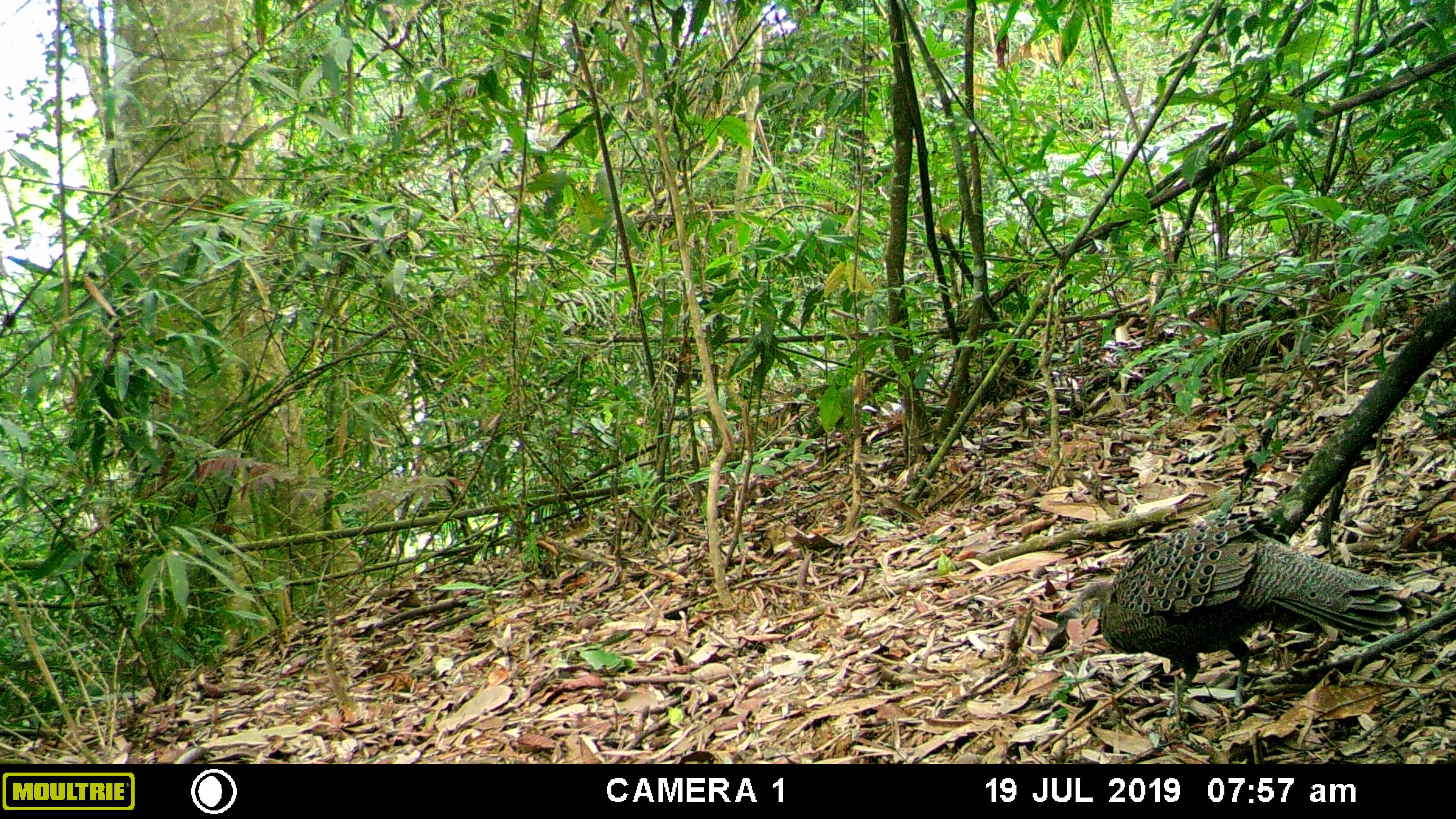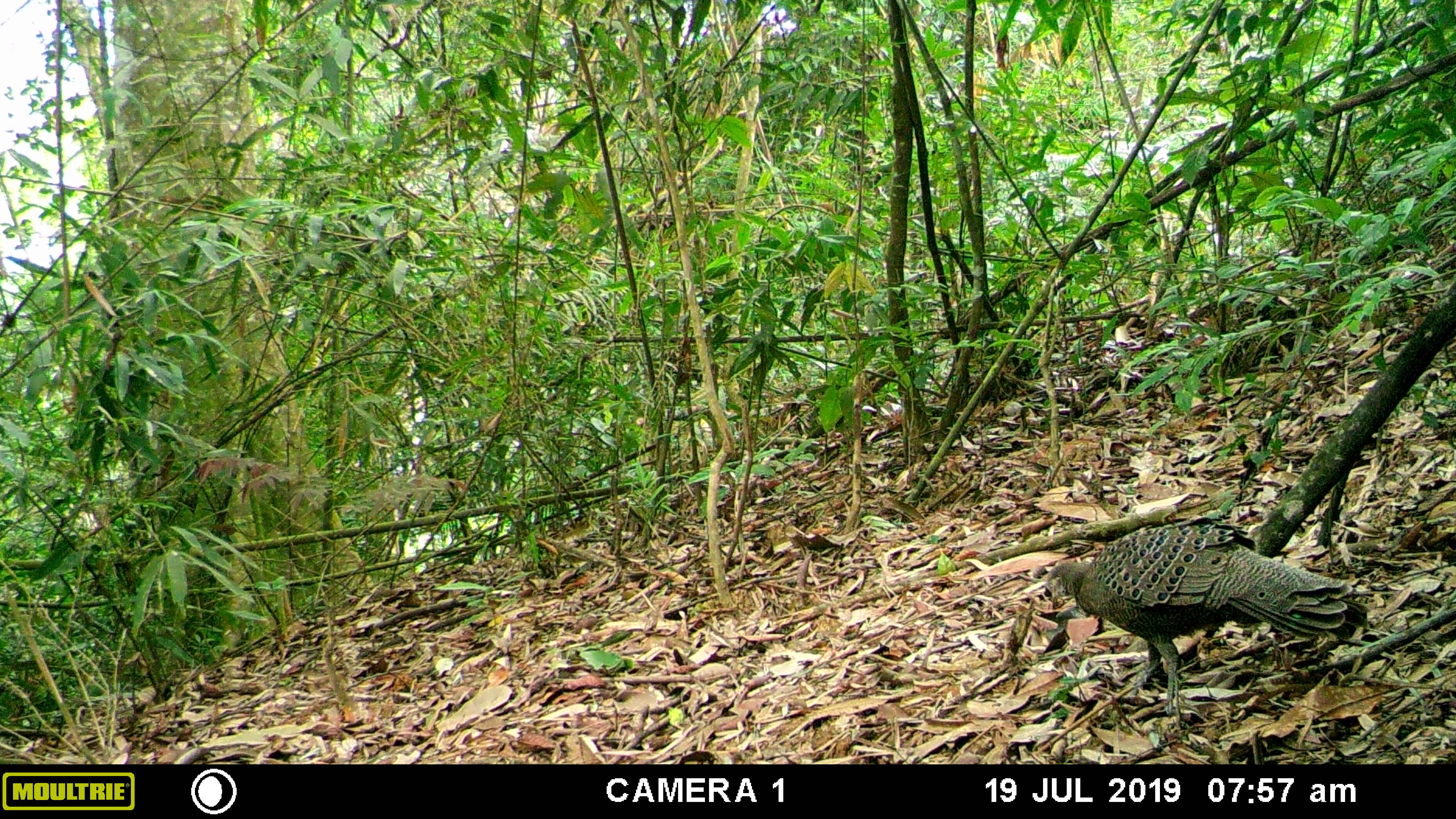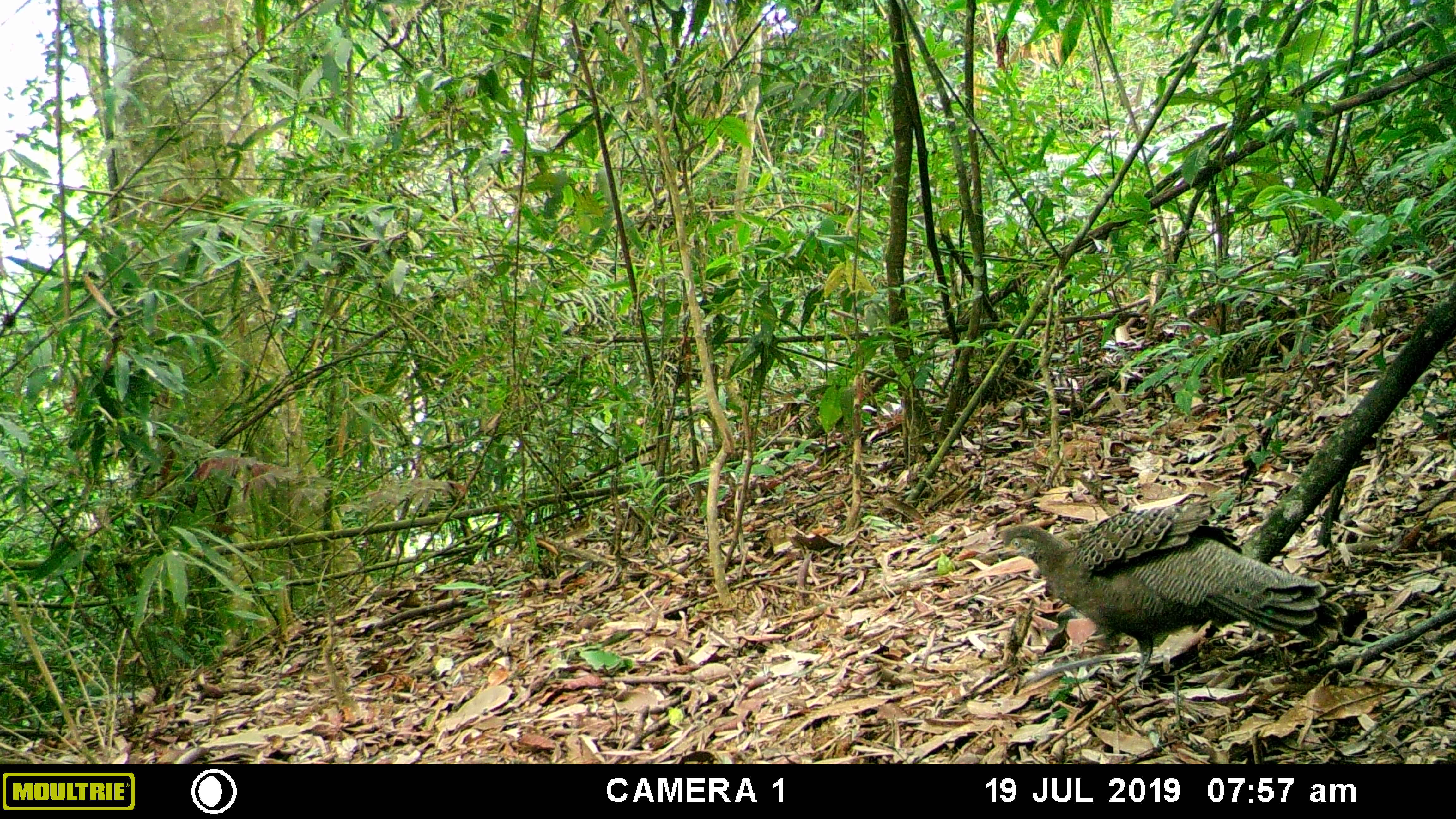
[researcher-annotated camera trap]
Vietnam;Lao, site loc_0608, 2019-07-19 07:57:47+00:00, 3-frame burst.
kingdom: Animalia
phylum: Chordata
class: Aves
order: Galliformes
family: Phasianidae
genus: Polyplectron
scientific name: Polyplectron bicalcaratum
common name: gray peacock-pheasant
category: grey peacock pheasant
Grey peacock pheasant (gray peacock-pheasant) (Polyplectron bicalcaratum). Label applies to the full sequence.